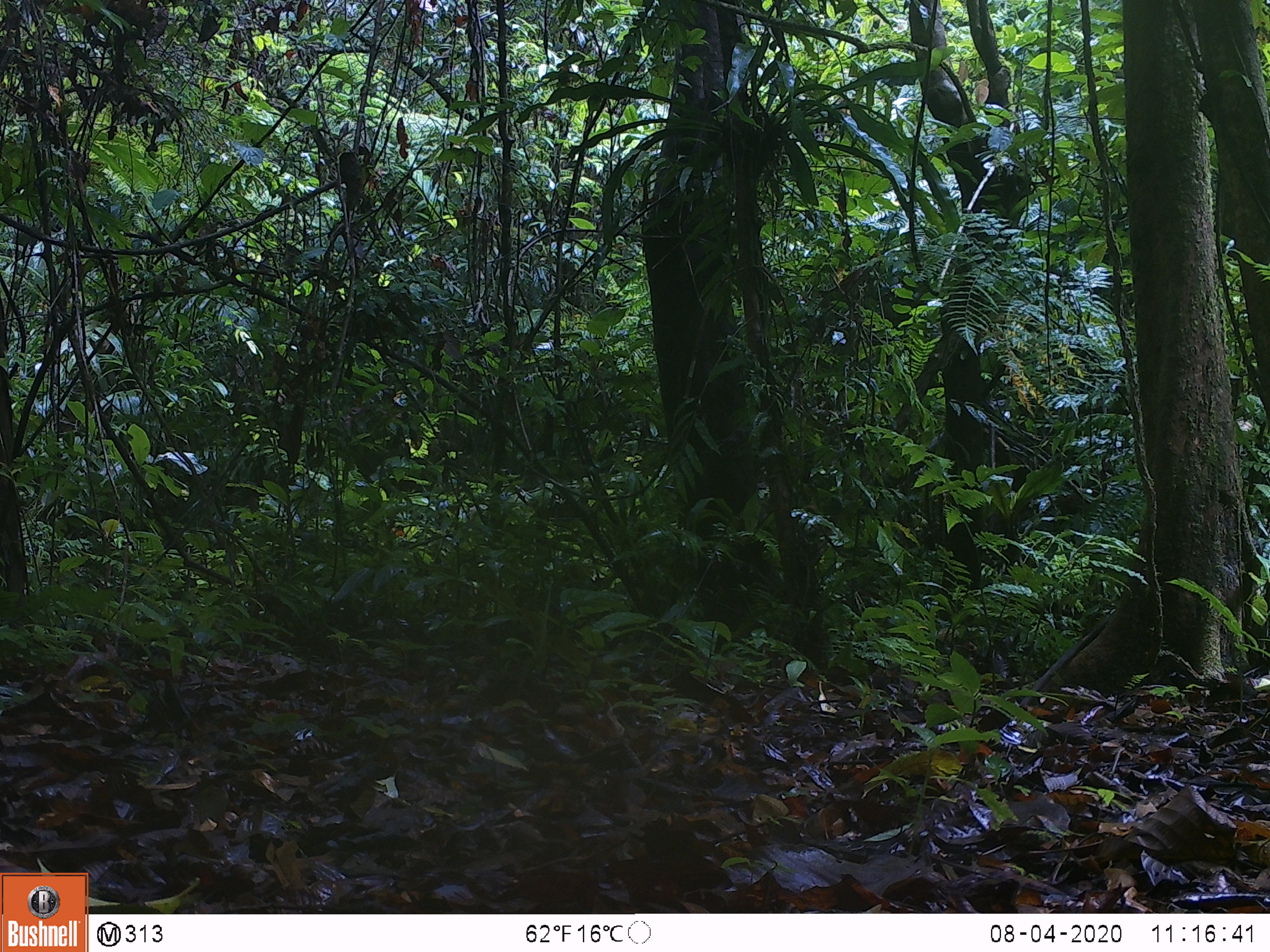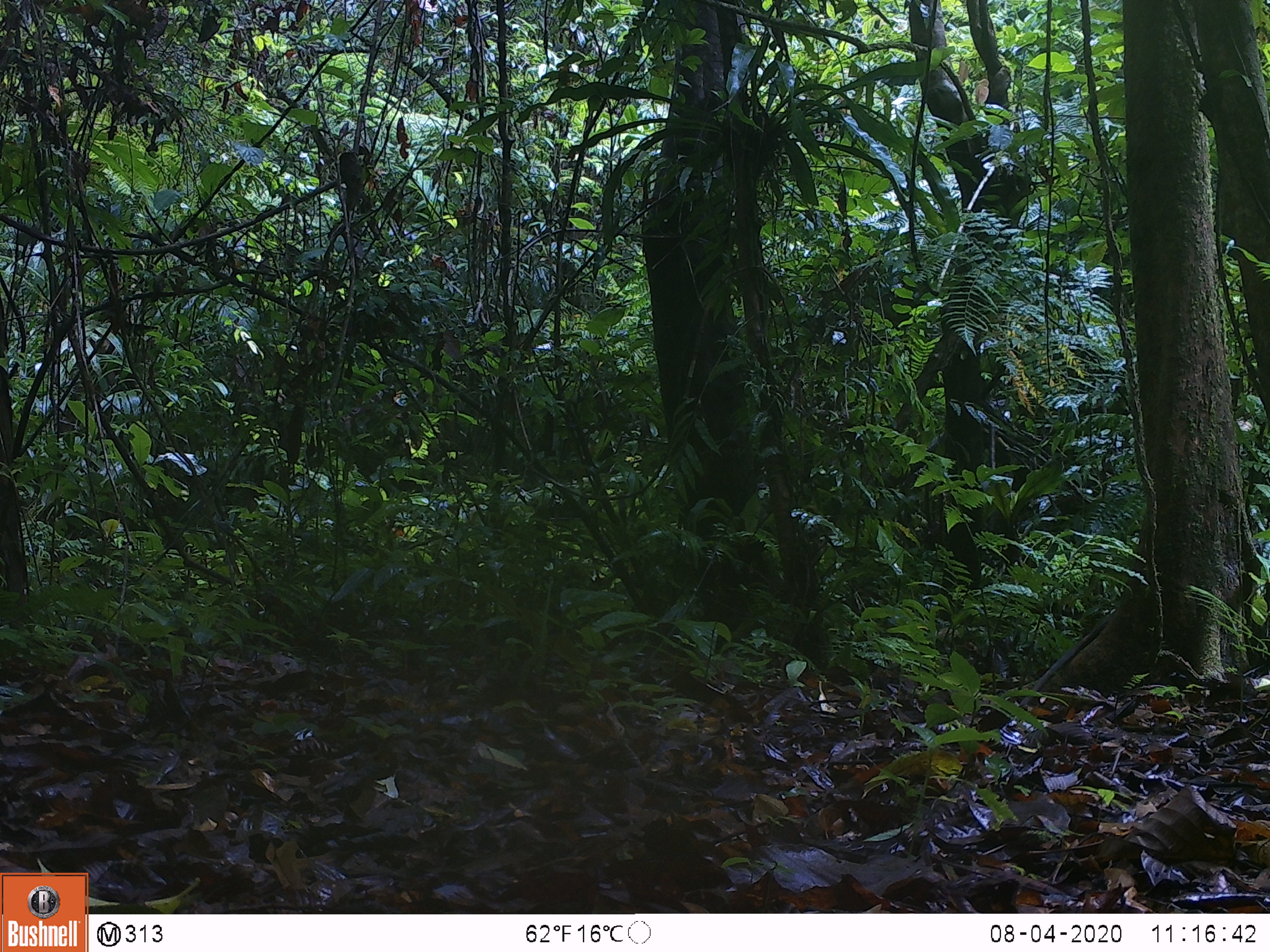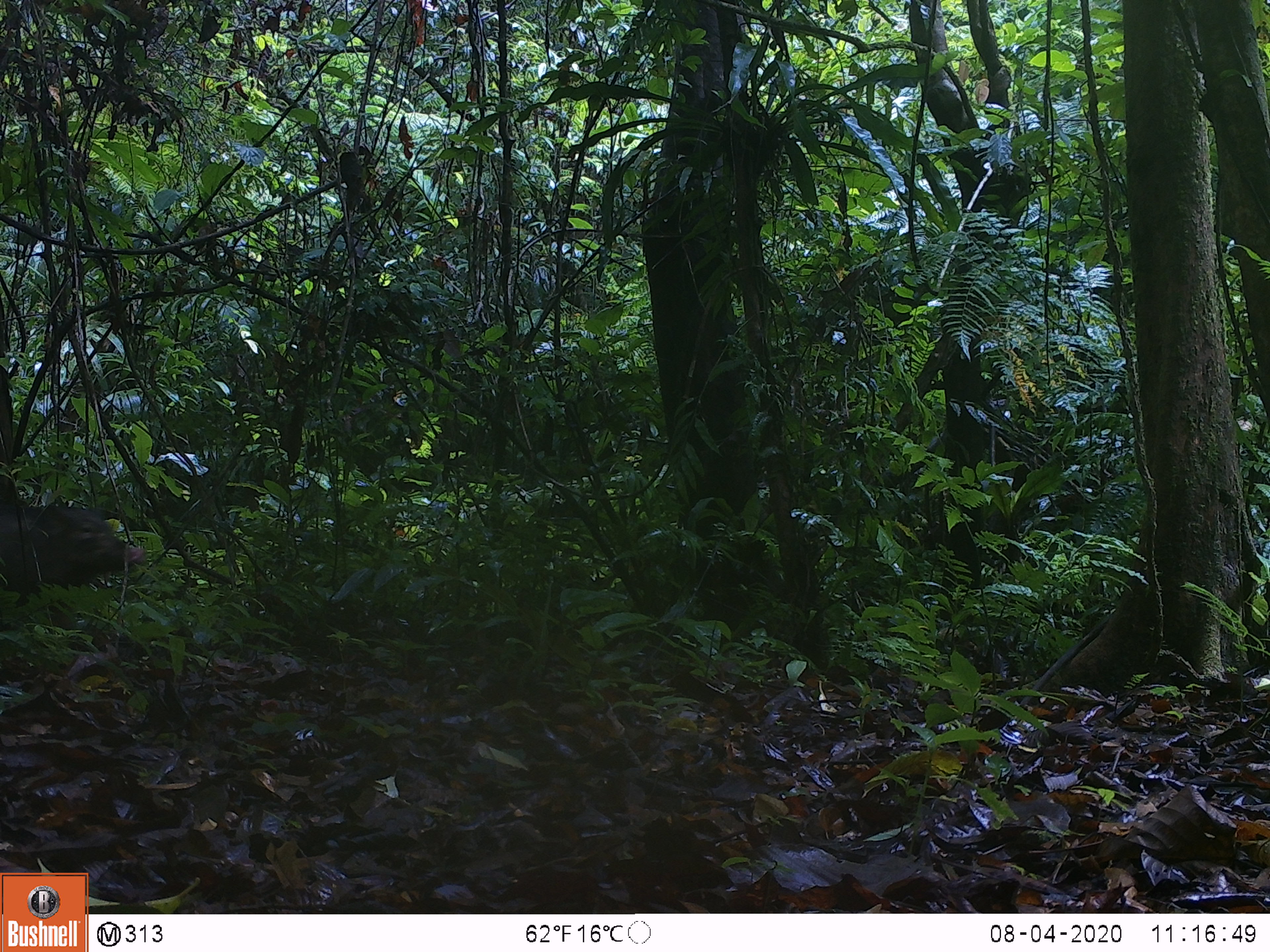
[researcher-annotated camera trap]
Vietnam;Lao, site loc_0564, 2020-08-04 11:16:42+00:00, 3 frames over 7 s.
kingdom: Animalia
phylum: Chordata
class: Mammalia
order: Artiodactyla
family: Suidae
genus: Sus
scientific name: Sus scrofa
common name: eurasian wild pig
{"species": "eurasian wild pig (Sus scrofa)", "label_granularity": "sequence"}